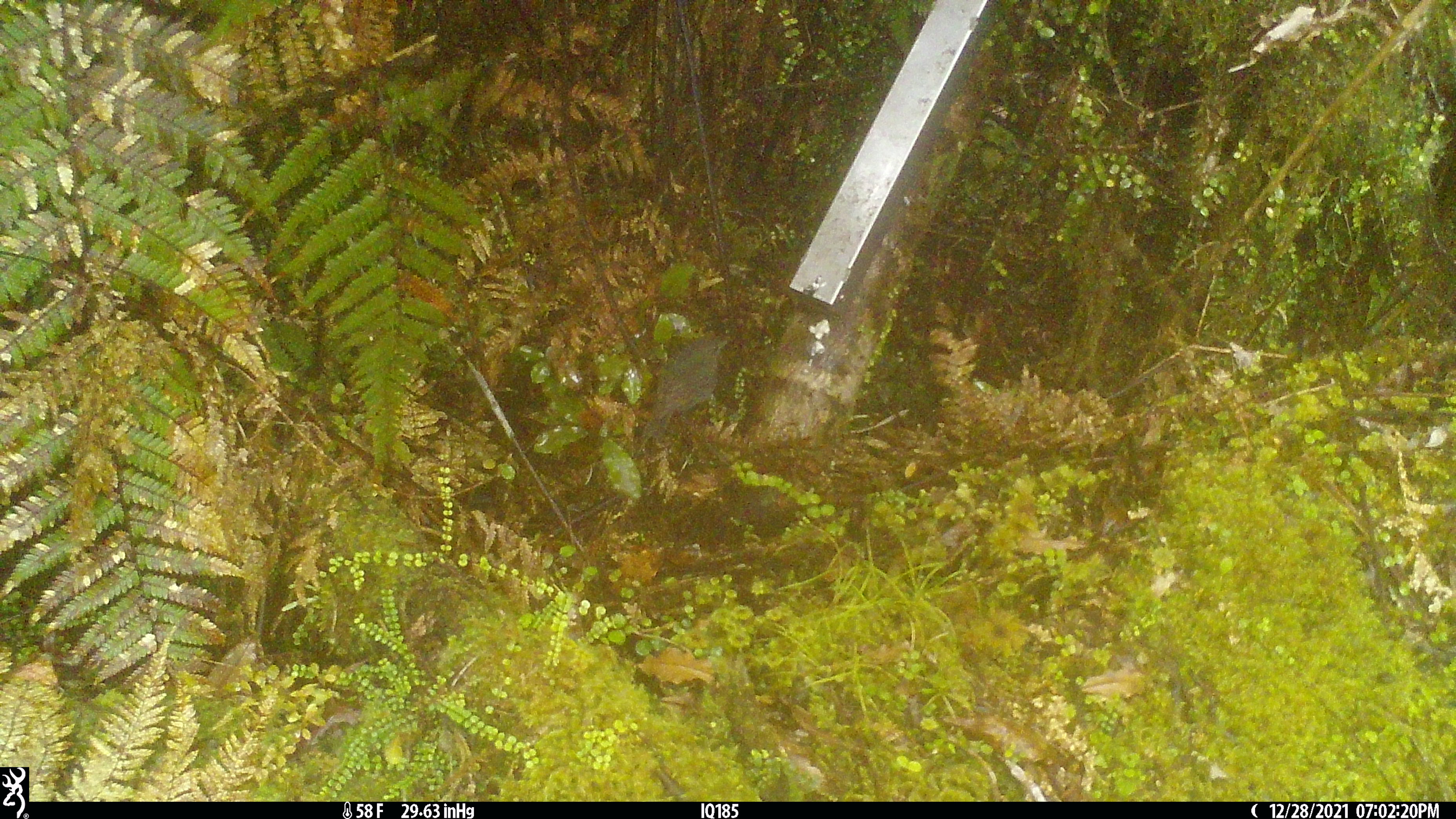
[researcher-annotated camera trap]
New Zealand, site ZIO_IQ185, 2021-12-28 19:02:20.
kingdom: Animalia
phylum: Chordata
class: Aves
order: Passeriformes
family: Petroicidae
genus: Petroica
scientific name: Petroica australis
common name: new zealand robin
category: robin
Robin (new zealand robin) (Petroica australis).